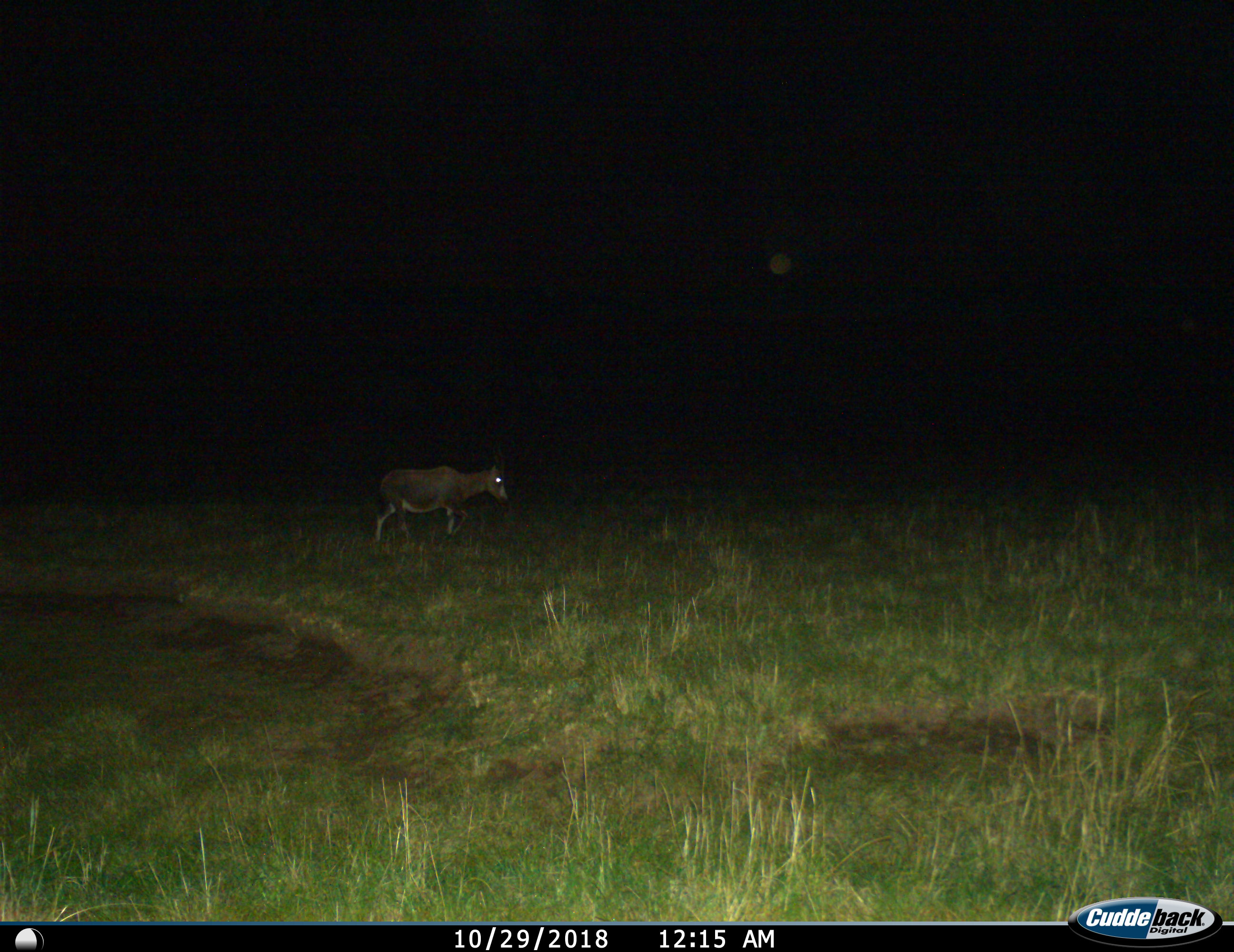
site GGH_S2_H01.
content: unidentified animal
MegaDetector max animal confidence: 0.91